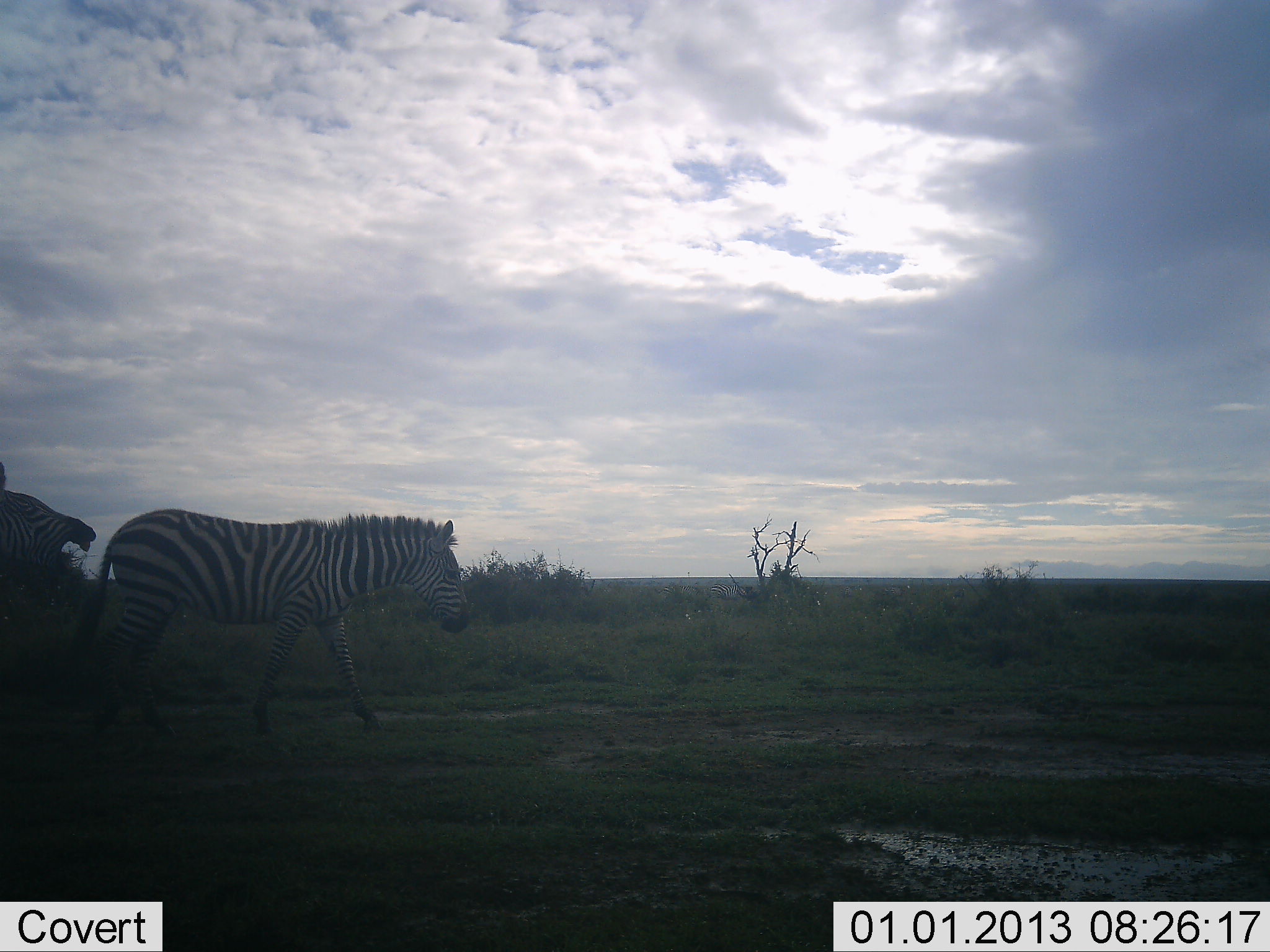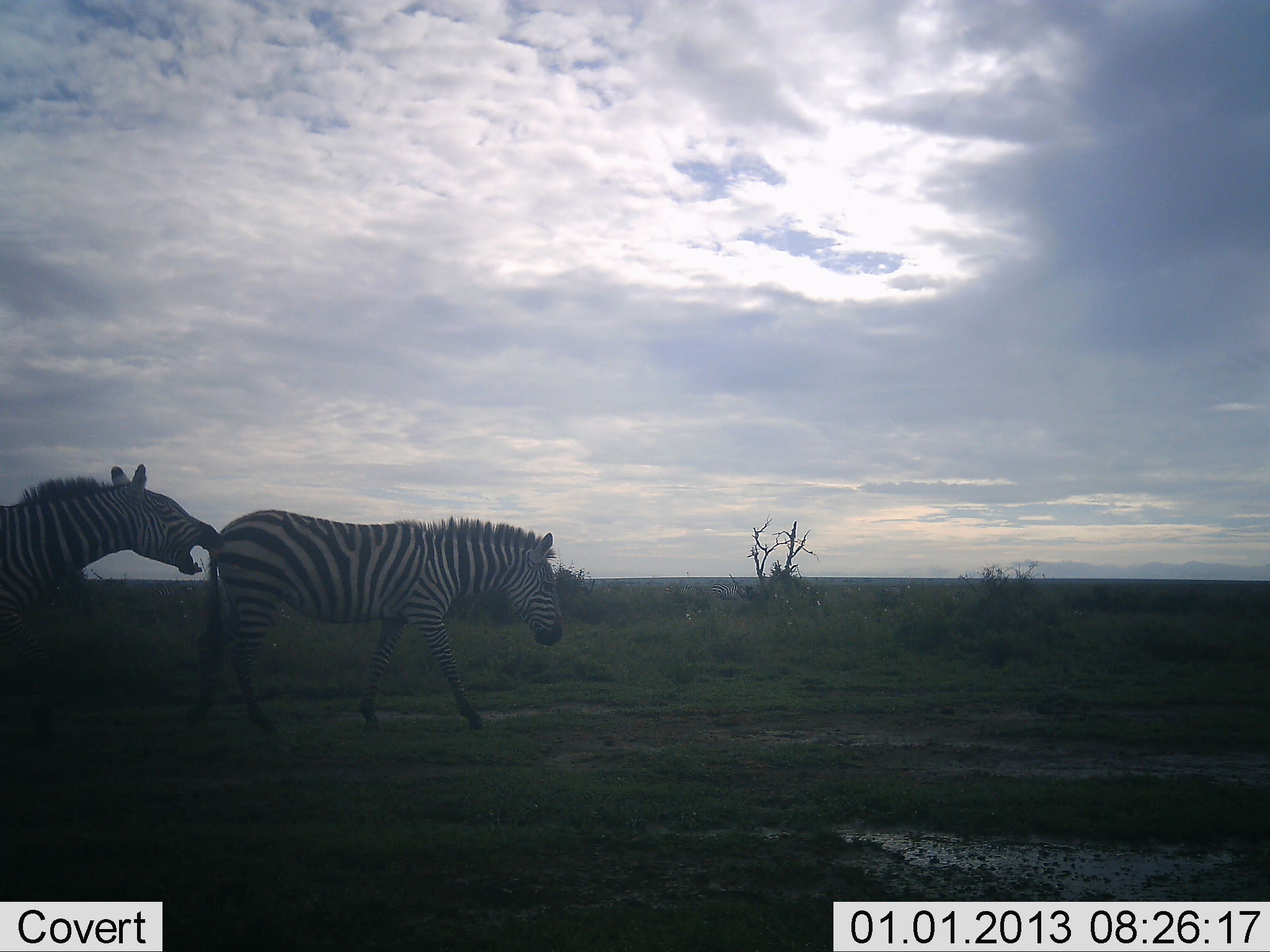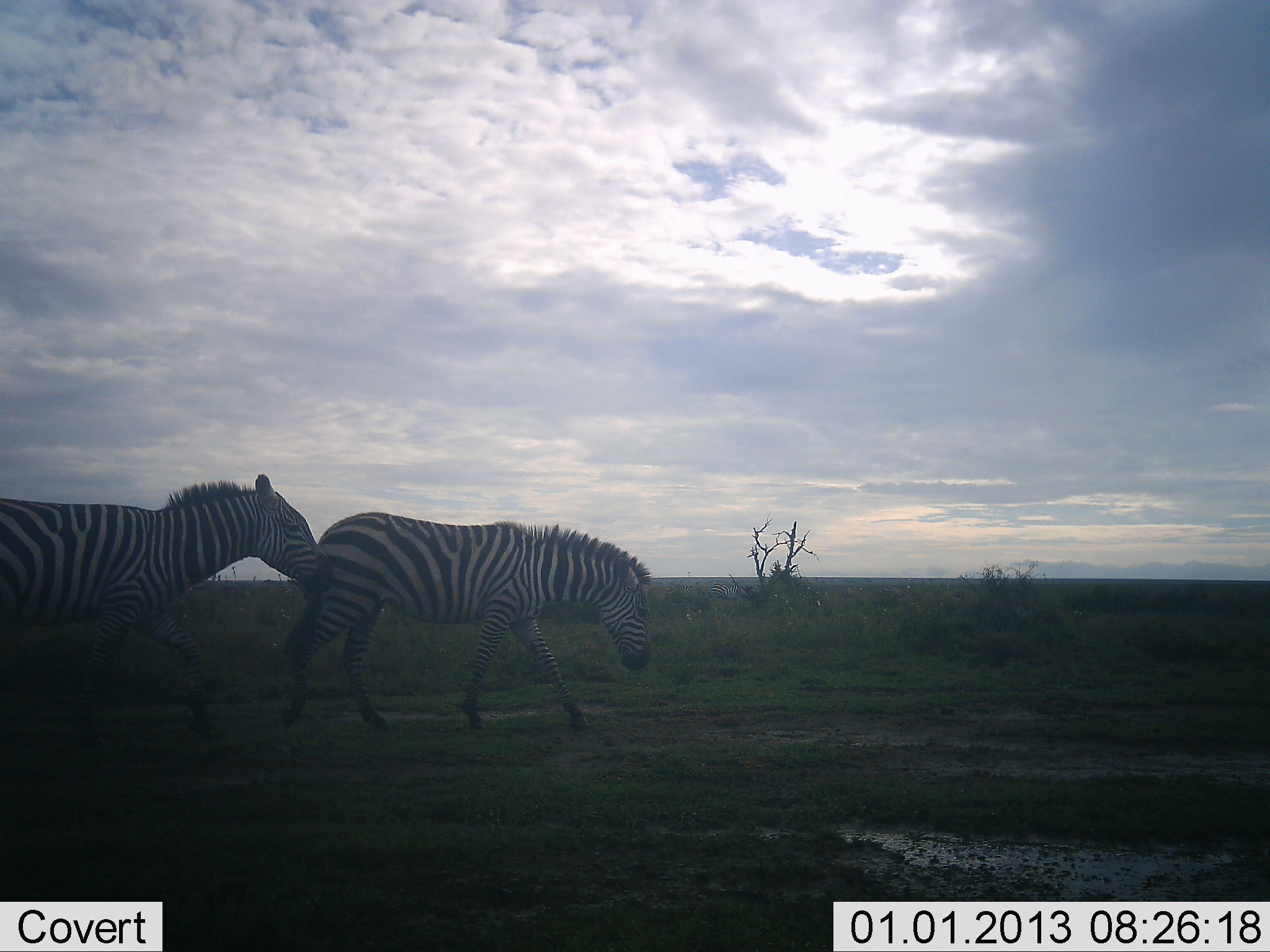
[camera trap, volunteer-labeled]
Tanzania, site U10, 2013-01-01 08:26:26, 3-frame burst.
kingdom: Animalia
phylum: Chordata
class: Mammalia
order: Perissodactyla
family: Equidae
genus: Equus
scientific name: Equus quagga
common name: plains zebra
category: zebra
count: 2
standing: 0%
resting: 0%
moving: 80%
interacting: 50%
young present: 0%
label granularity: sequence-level